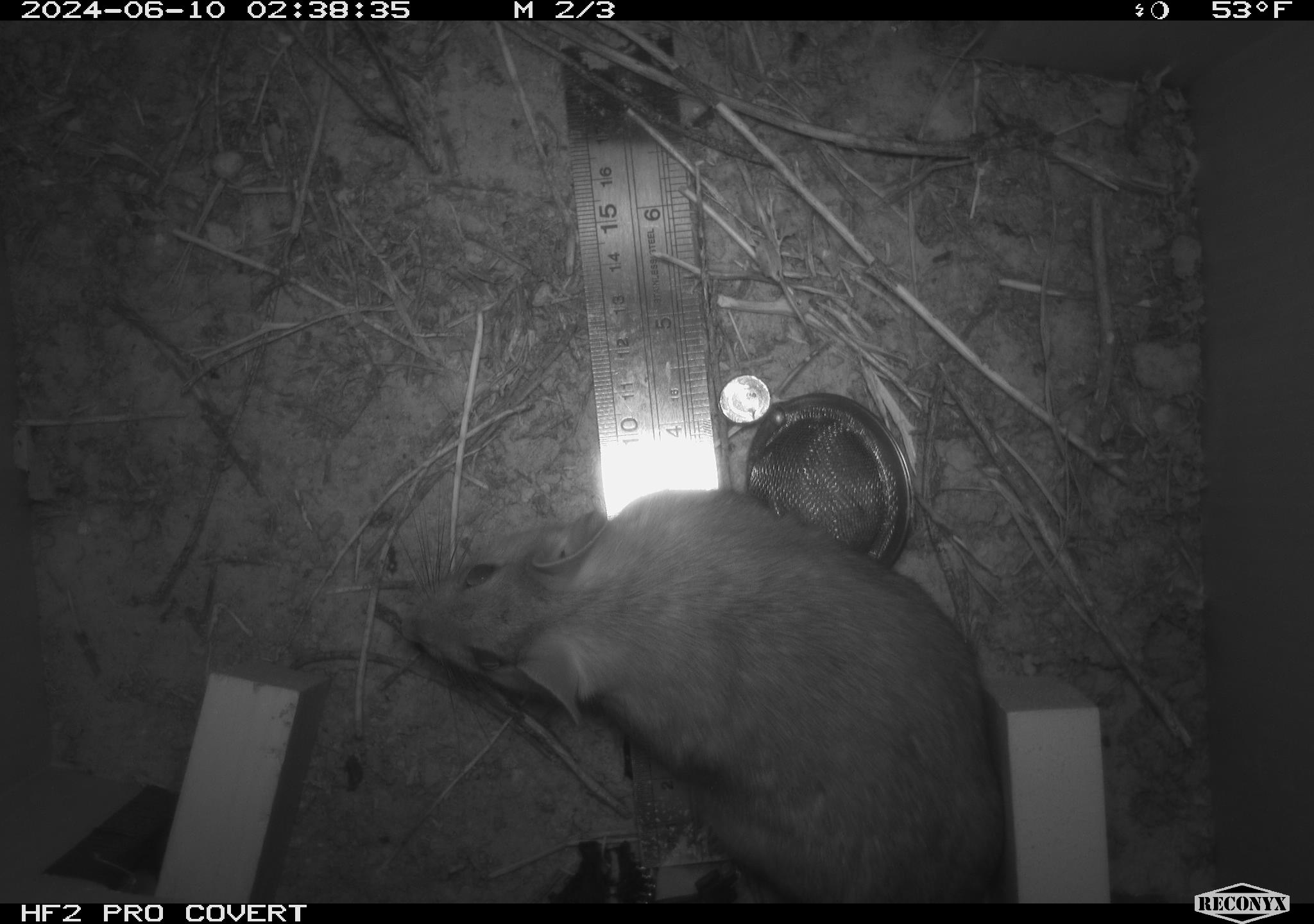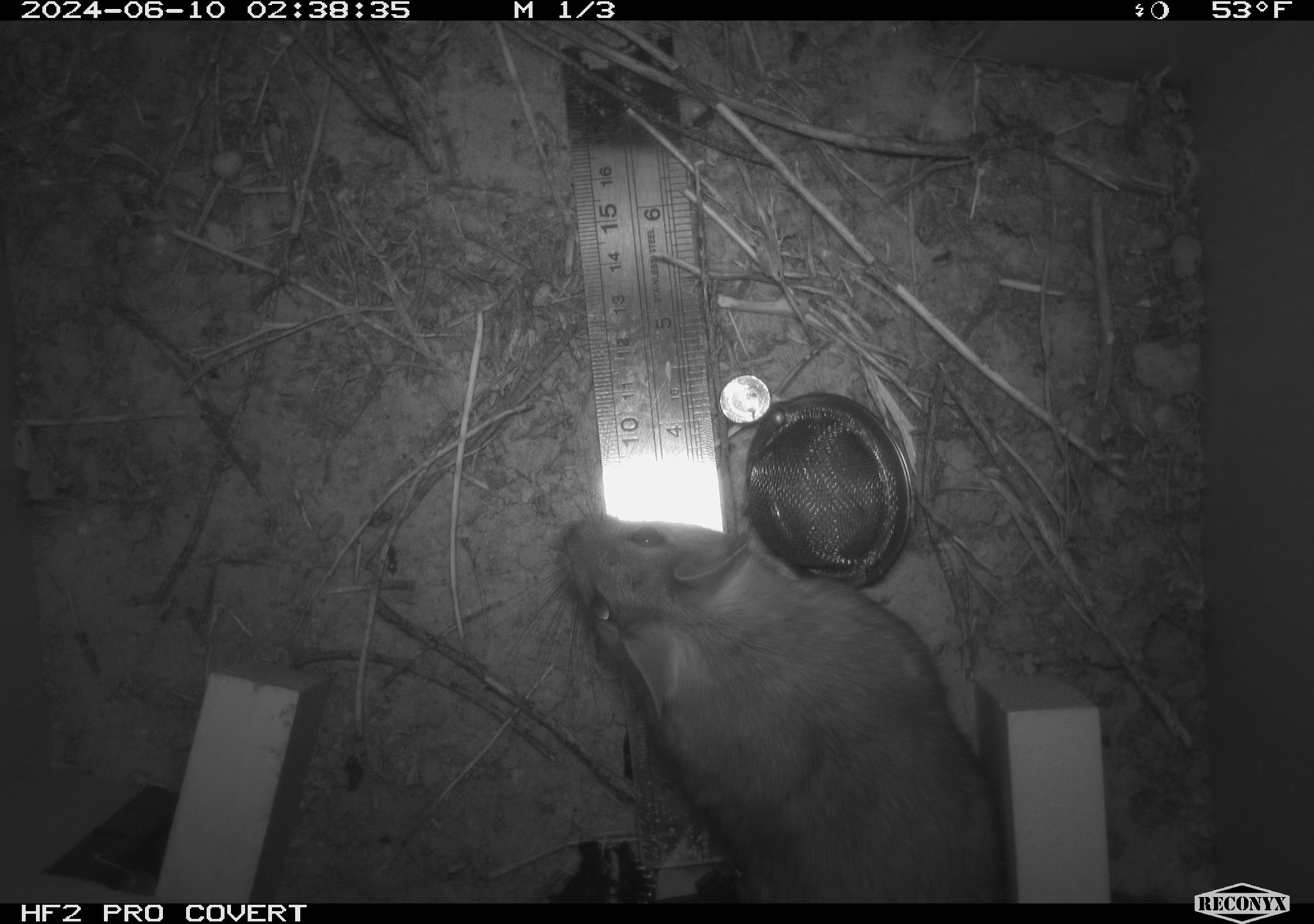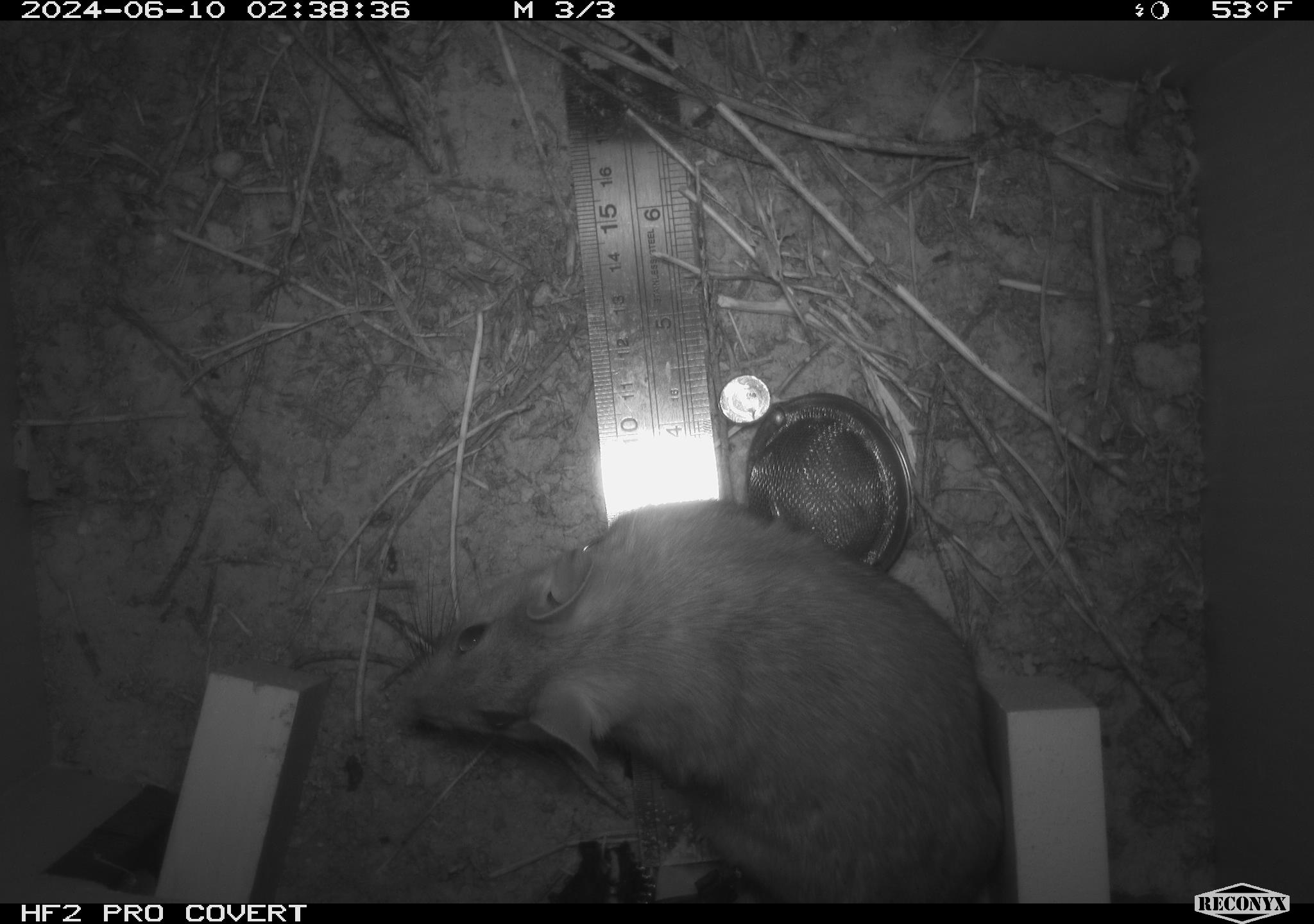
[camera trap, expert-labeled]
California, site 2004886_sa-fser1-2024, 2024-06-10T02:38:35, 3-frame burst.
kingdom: Animalia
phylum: Chordata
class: Mammalia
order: Rodentia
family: Sciuridae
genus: Neotamias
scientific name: Neotamias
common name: western chipmunks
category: neotamias species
Neotamias species (western chipmunks) (Neotamias).